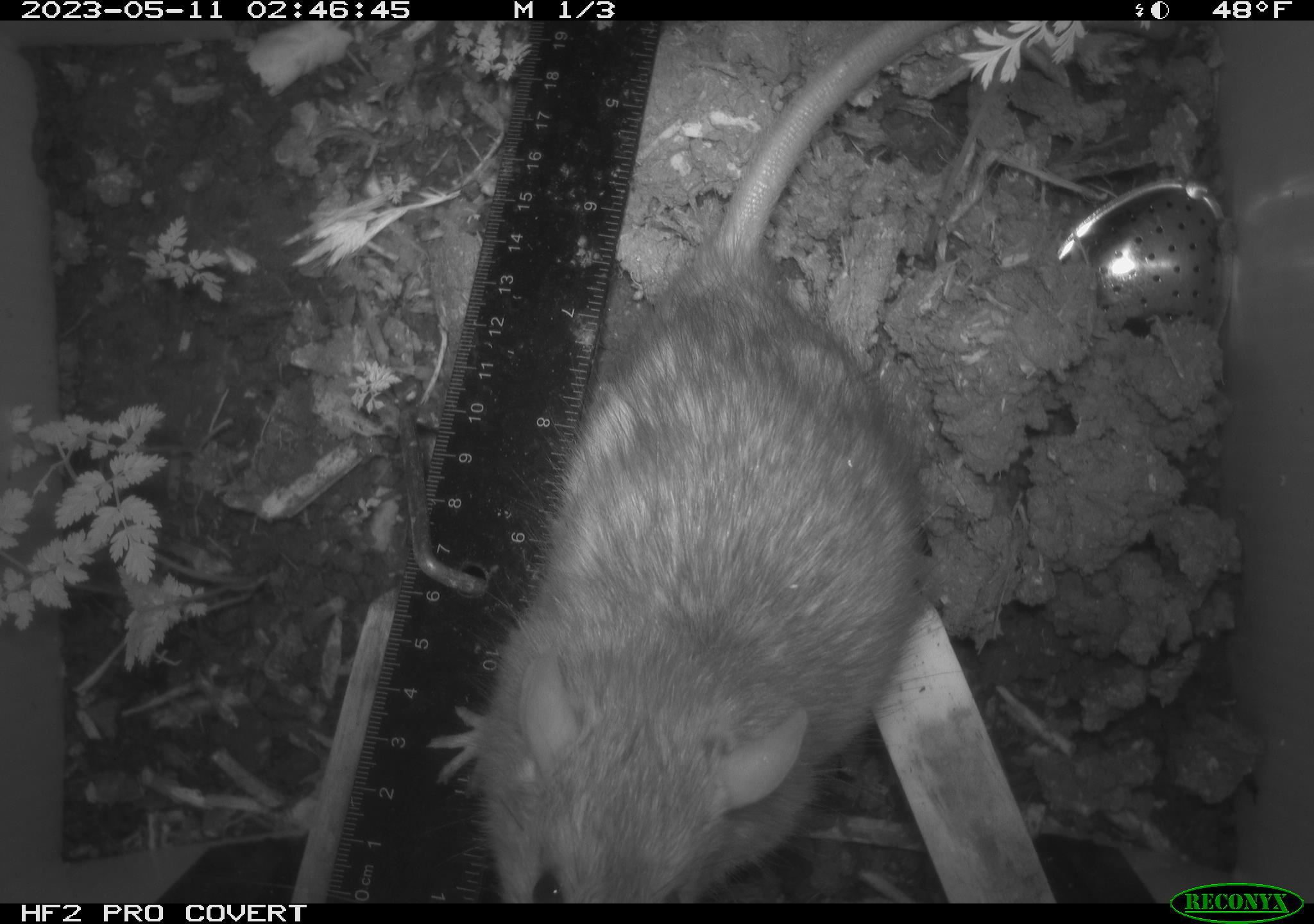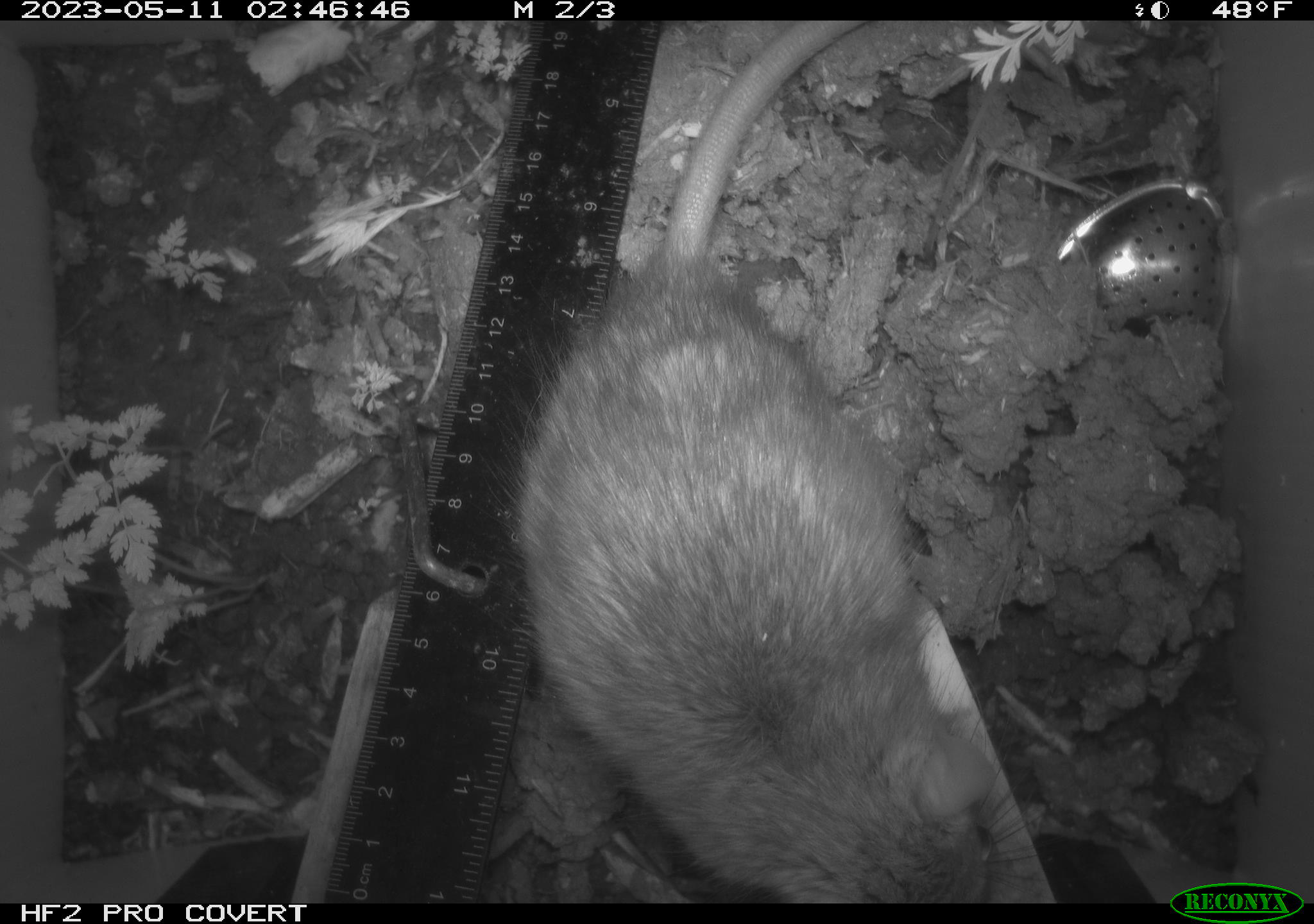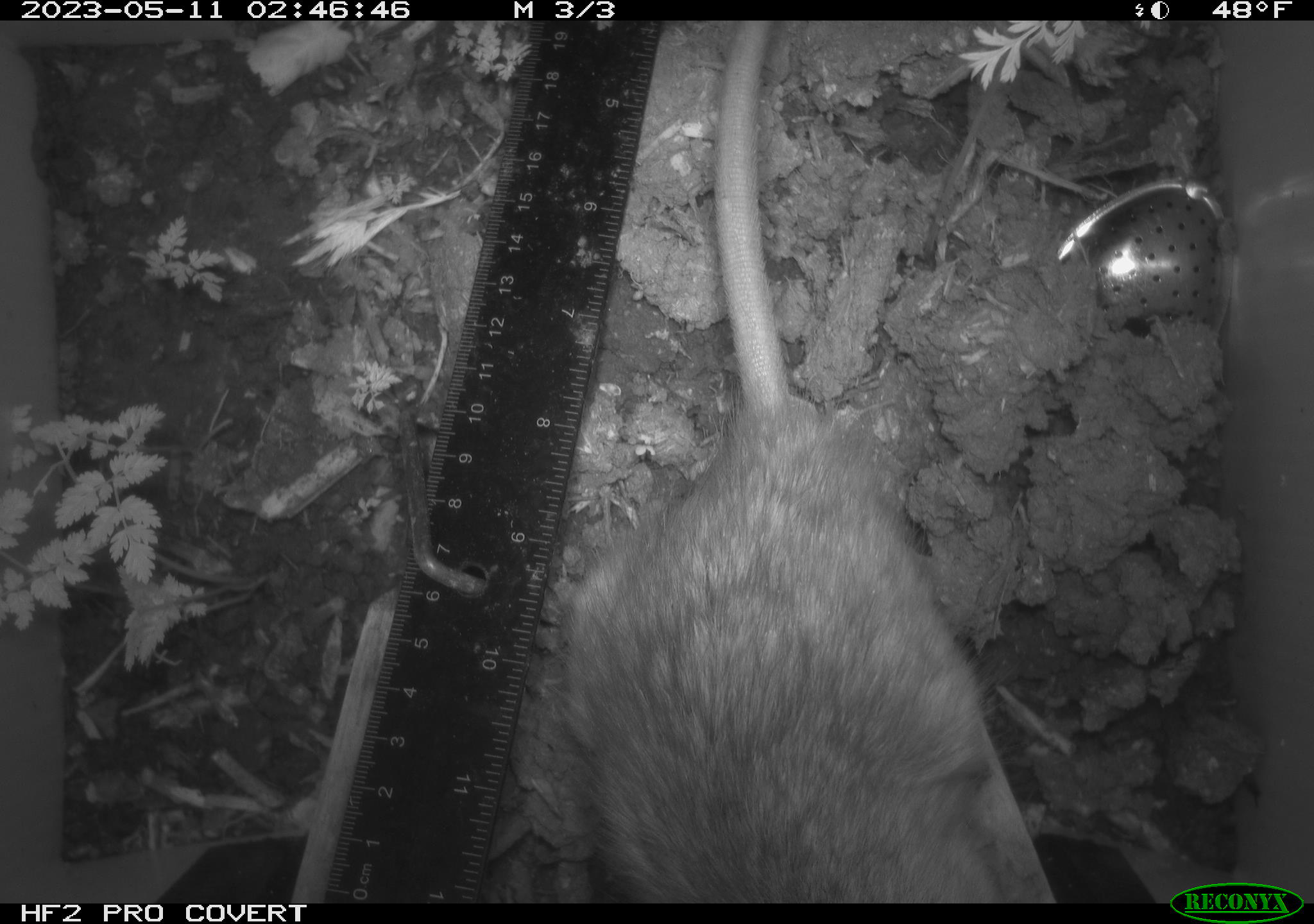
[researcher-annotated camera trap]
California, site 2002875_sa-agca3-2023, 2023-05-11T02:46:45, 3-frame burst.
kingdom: Animalia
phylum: Chordata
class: Mammalia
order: Rodentia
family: Muridae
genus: Rattus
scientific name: Rattus rattus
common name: house rat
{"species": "house rat (Rattus rattus)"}